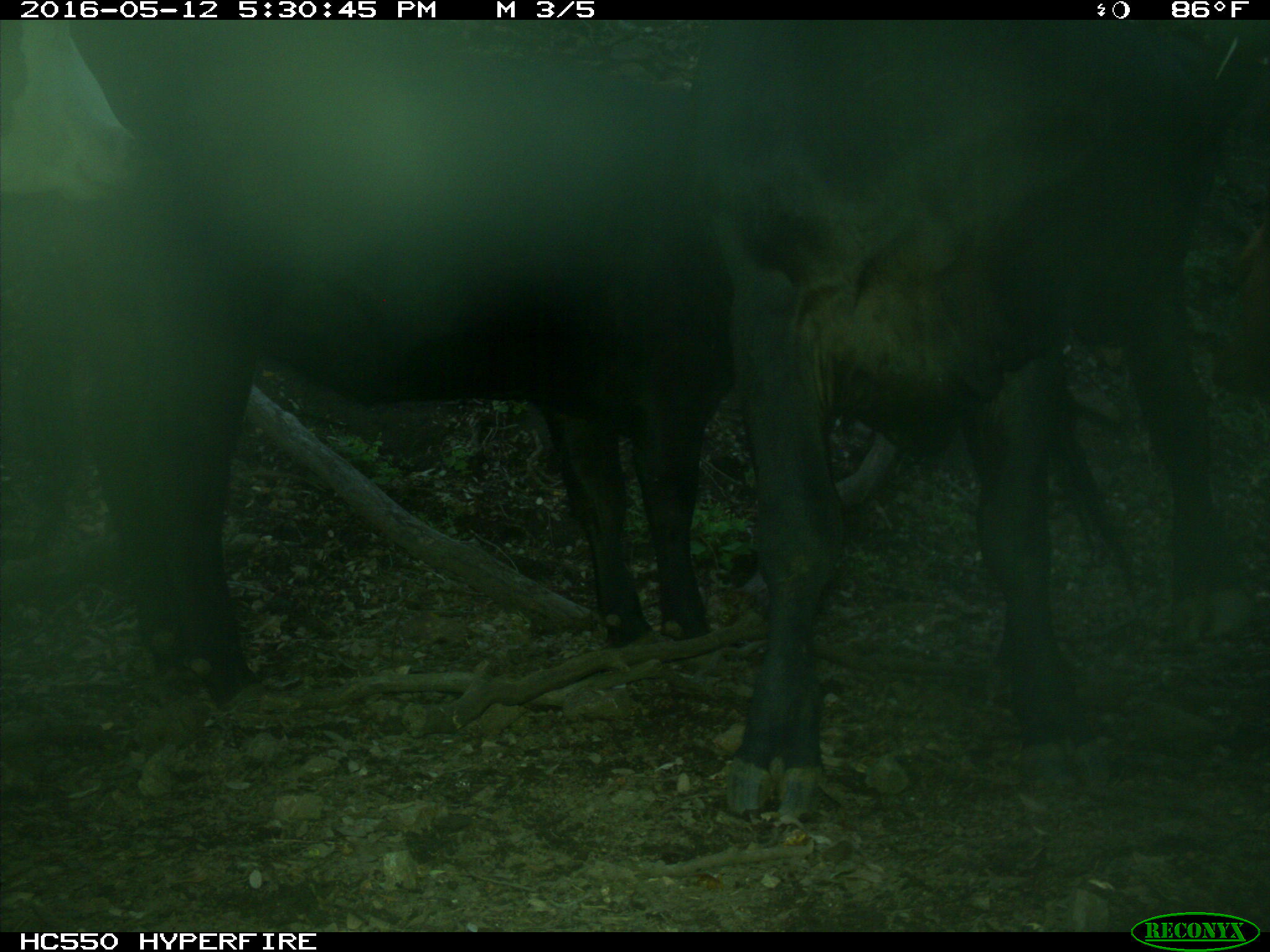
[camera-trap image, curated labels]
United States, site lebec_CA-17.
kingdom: Animalia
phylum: Chordata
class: Mammalia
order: Artiodactyla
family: Bovidae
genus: Bos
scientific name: Bos taurus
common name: domestic cow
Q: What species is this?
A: Bos taurus (domestic cow).